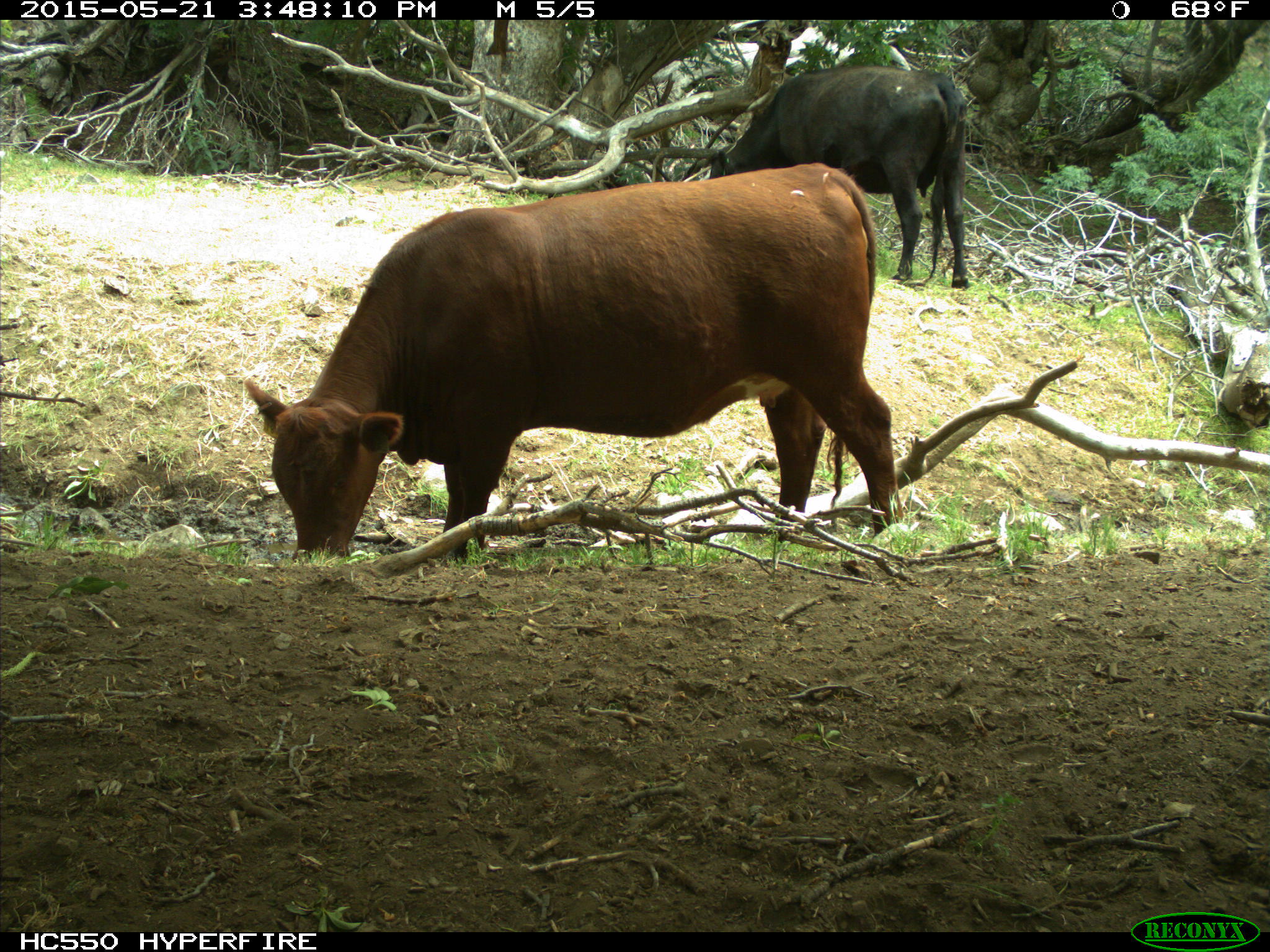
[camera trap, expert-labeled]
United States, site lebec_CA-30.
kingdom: Animalia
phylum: Chordata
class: Mammalia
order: Artiodactyla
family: Bovidae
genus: Bos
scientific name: Bos taurus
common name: domestic cow